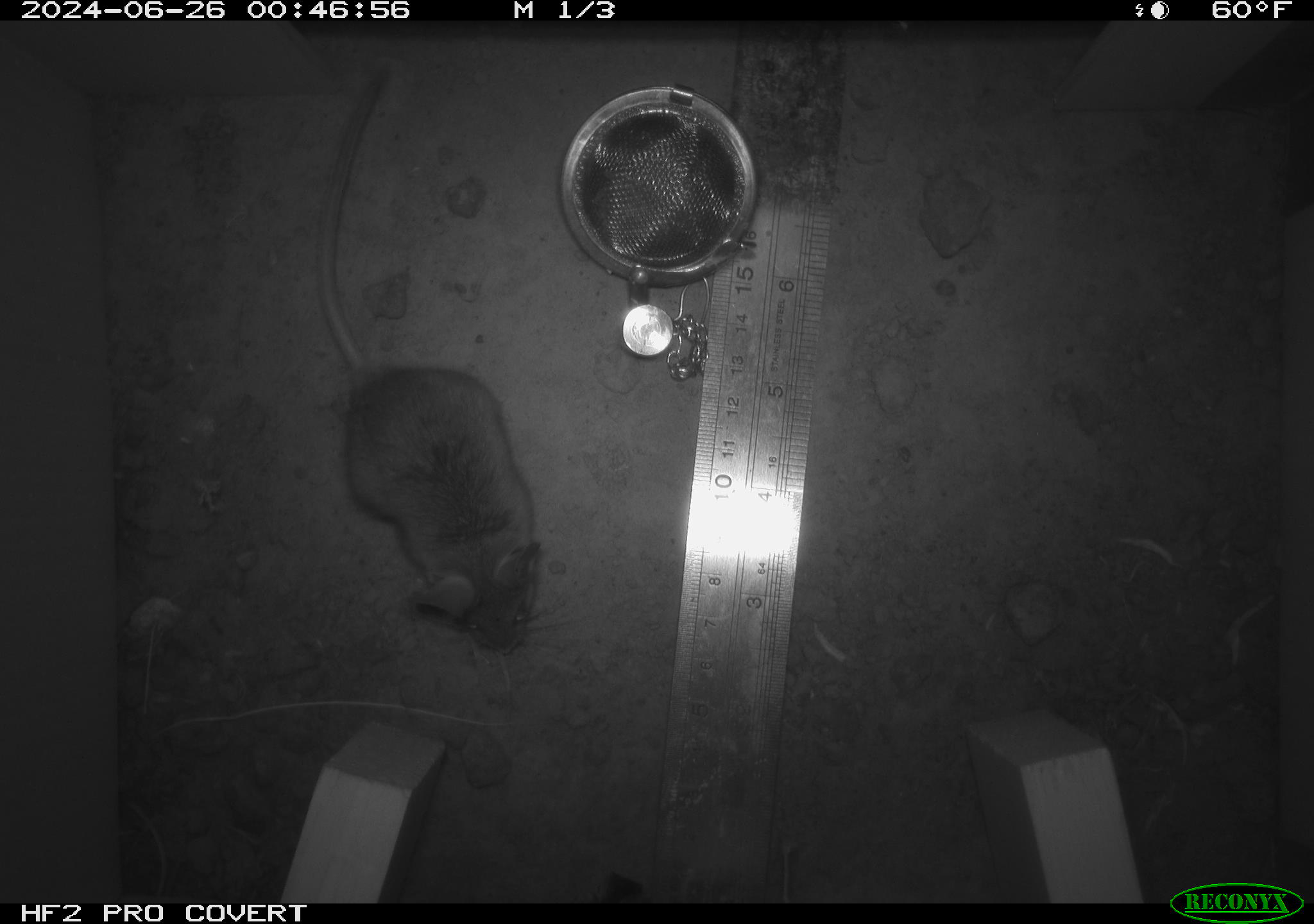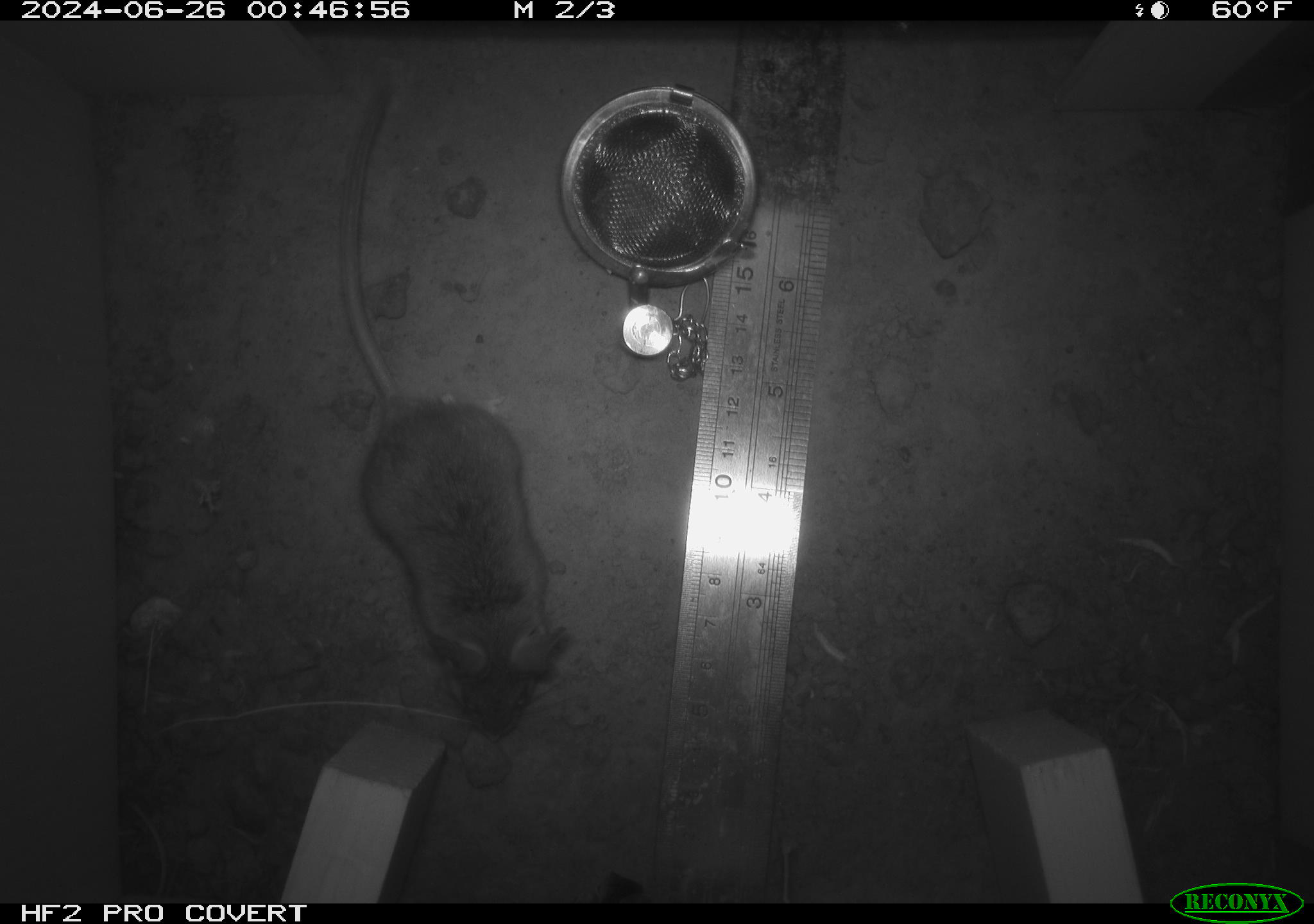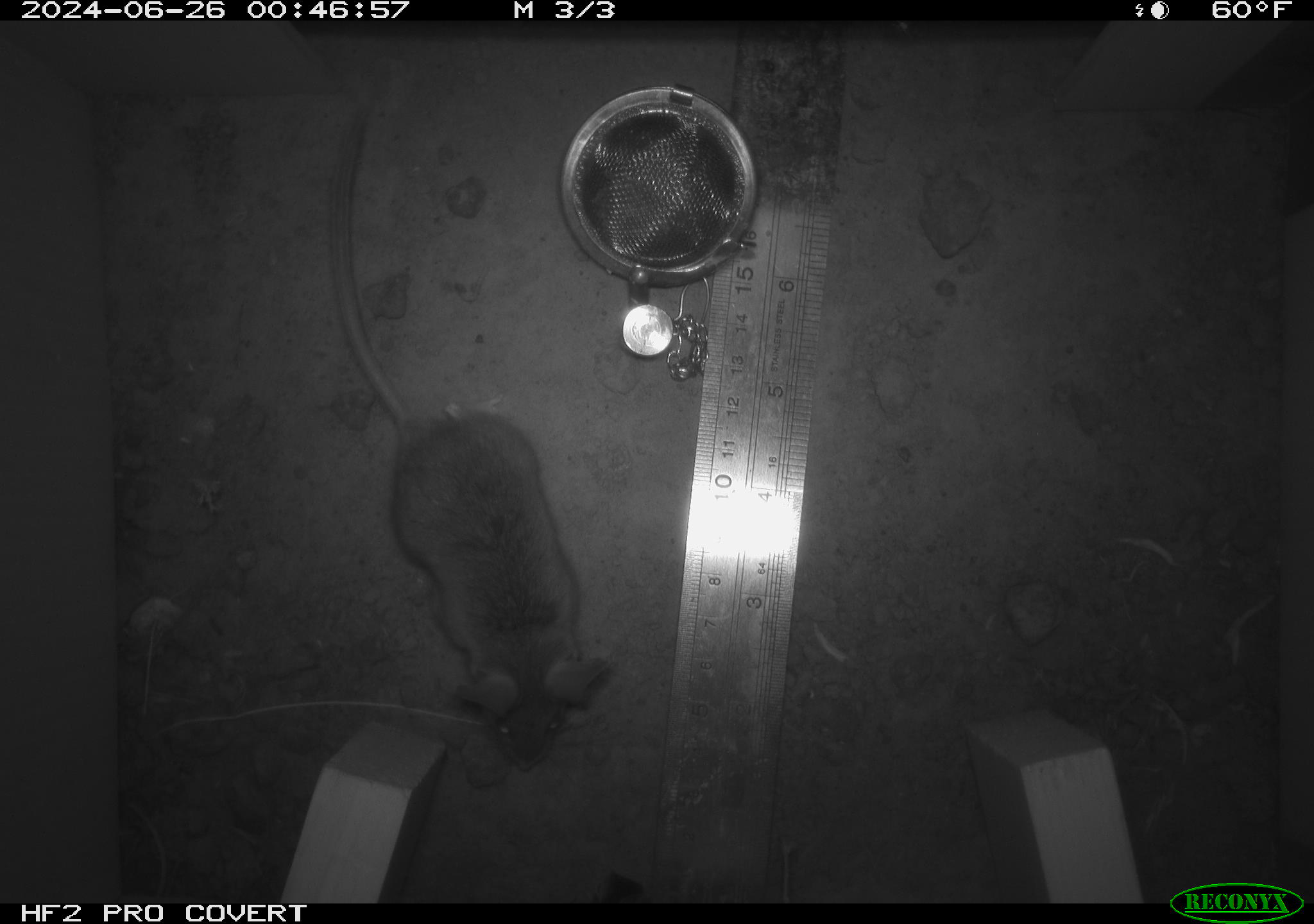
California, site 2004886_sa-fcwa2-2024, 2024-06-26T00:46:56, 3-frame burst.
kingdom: Animalia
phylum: Chordata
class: Mammalia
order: Rodentia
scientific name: Rodentia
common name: mouse species